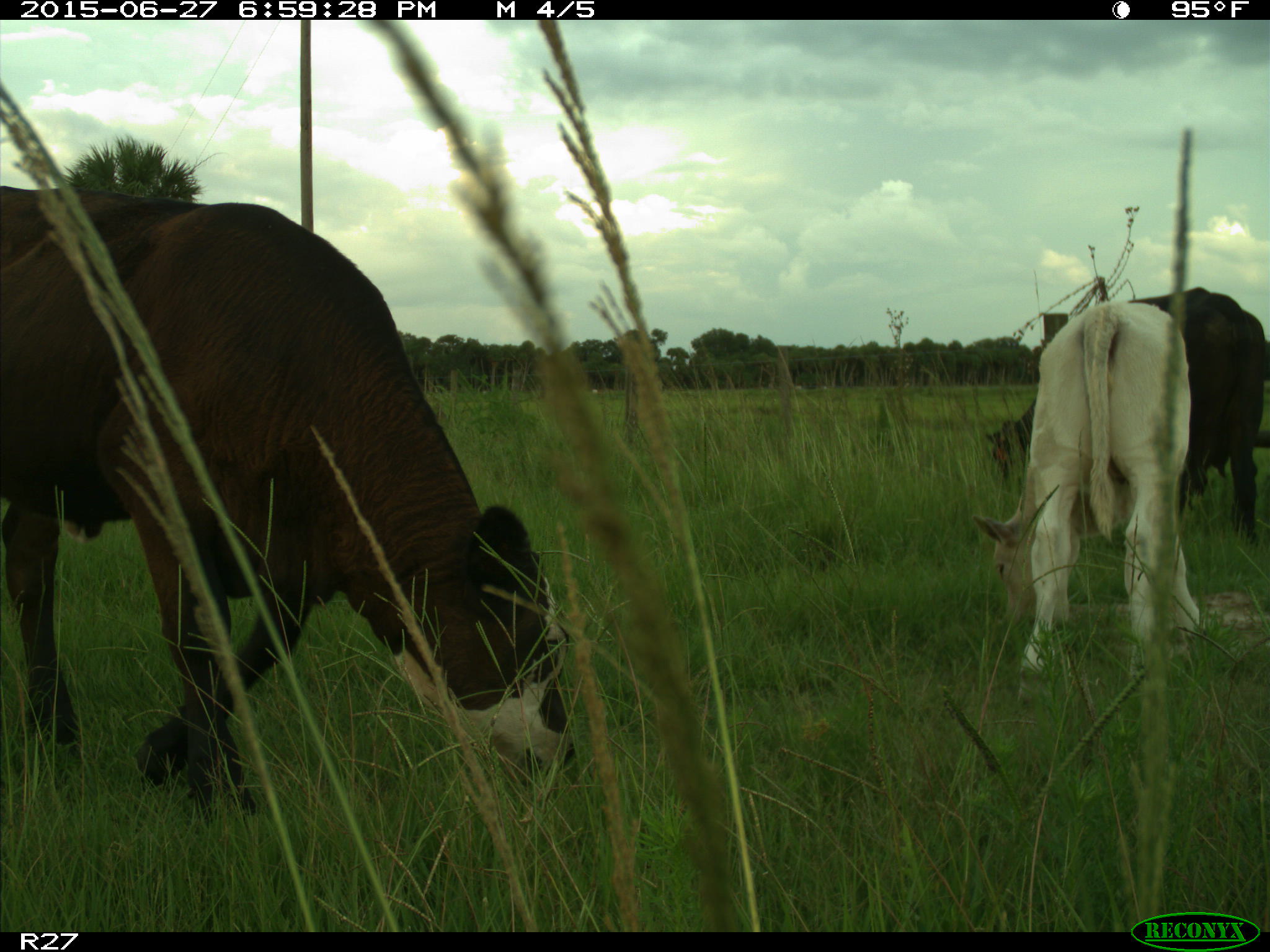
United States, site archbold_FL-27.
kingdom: Animalia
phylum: Chordata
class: Mammalia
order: Artiodactyla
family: Bovidae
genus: Bos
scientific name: Bos taurus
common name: domestic cow